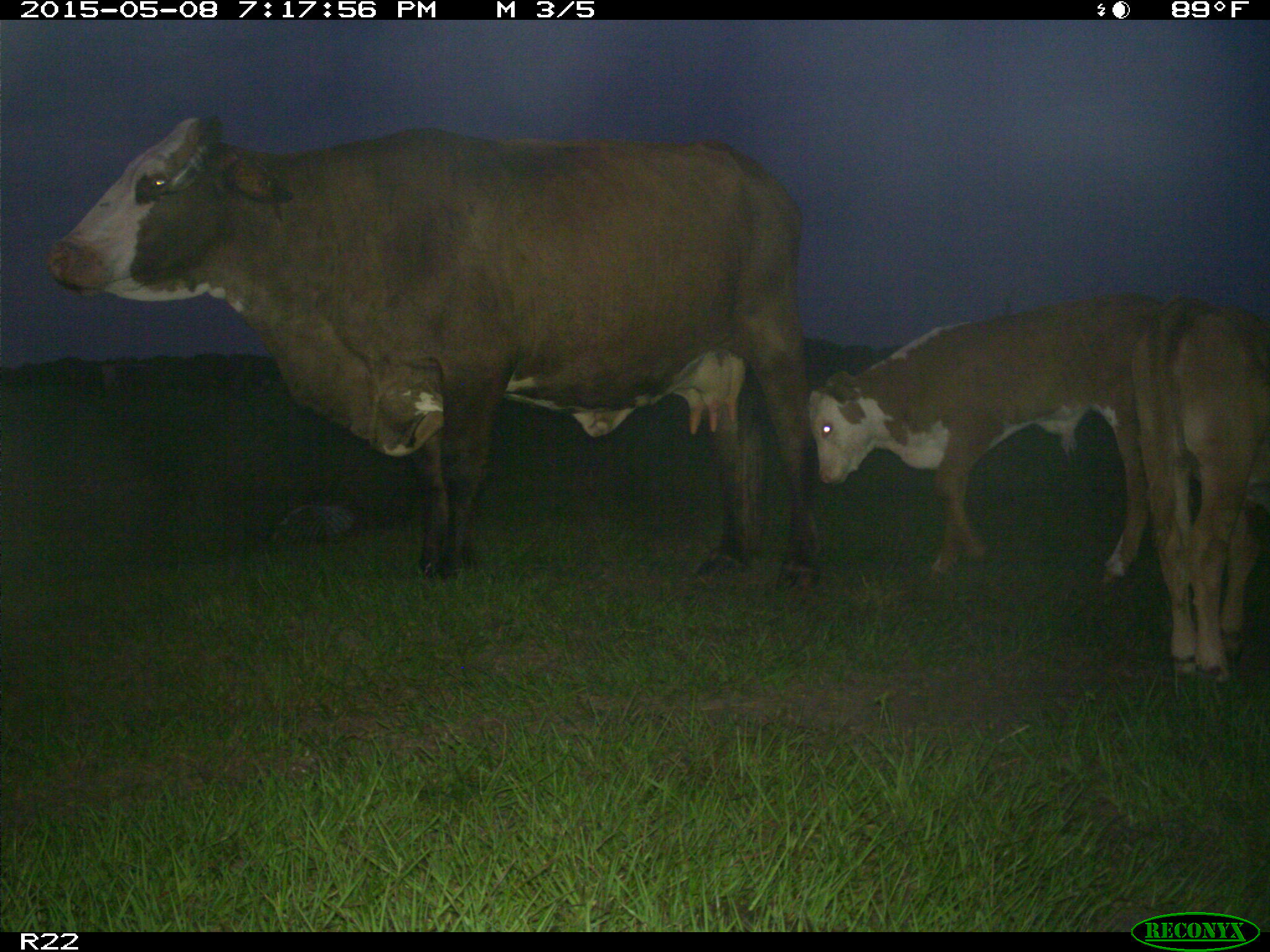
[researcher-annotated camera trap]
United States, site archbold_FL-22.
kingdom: Animalia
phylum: Chordata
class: Mammalia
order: Artiodactyla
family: Bovidae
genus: Bos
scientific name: Bos taurus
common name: domestic cow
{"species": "Bos taurus (domestic cow)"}